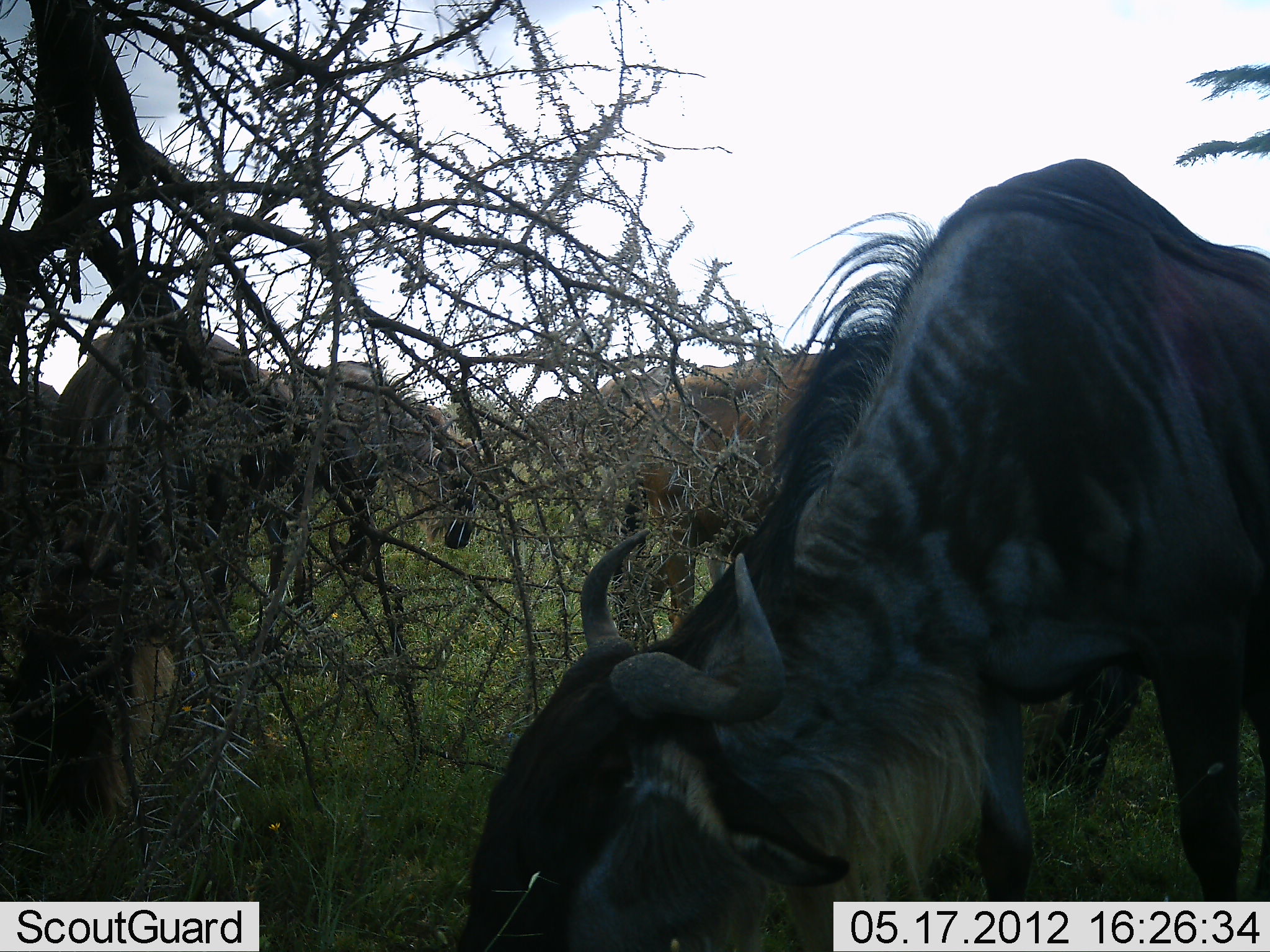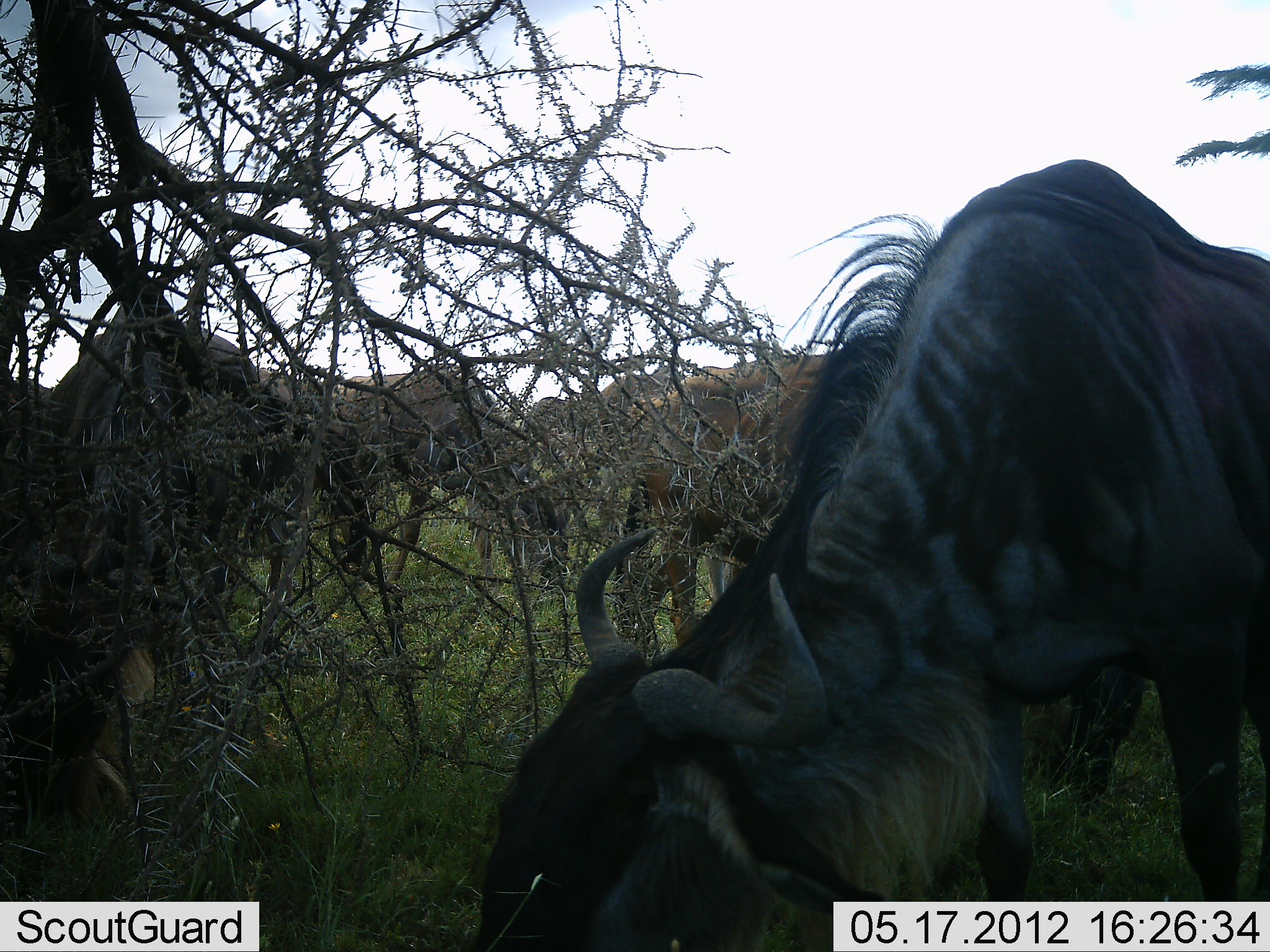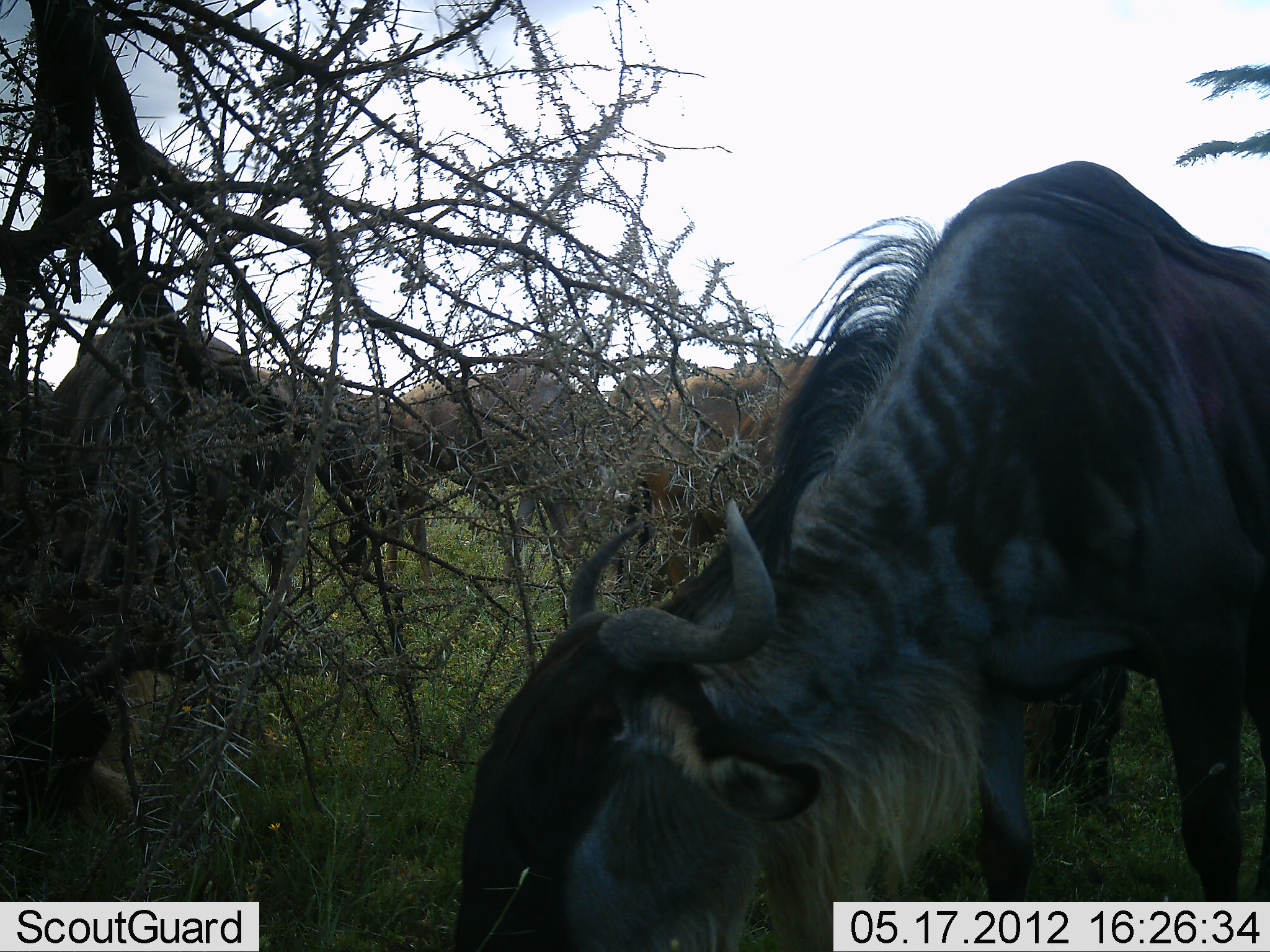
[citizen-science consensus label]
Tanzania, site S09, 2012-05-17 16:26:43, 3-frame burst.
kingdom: Animalia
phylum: Chordata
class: Mammalia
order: Artiodactyla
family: Bovidae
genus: Connochaetes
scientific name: Connochaetes taurinus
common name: blue wildebeest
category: wildebeest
Wildebeest (blue wildebeest) (Connochaetes taurinus), count 6. Behavior (volunteer vote fractions): standing 40%, resting 0%, moving 20%, interacting 0%. Young present (vote fraction): 0%. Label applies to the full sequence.